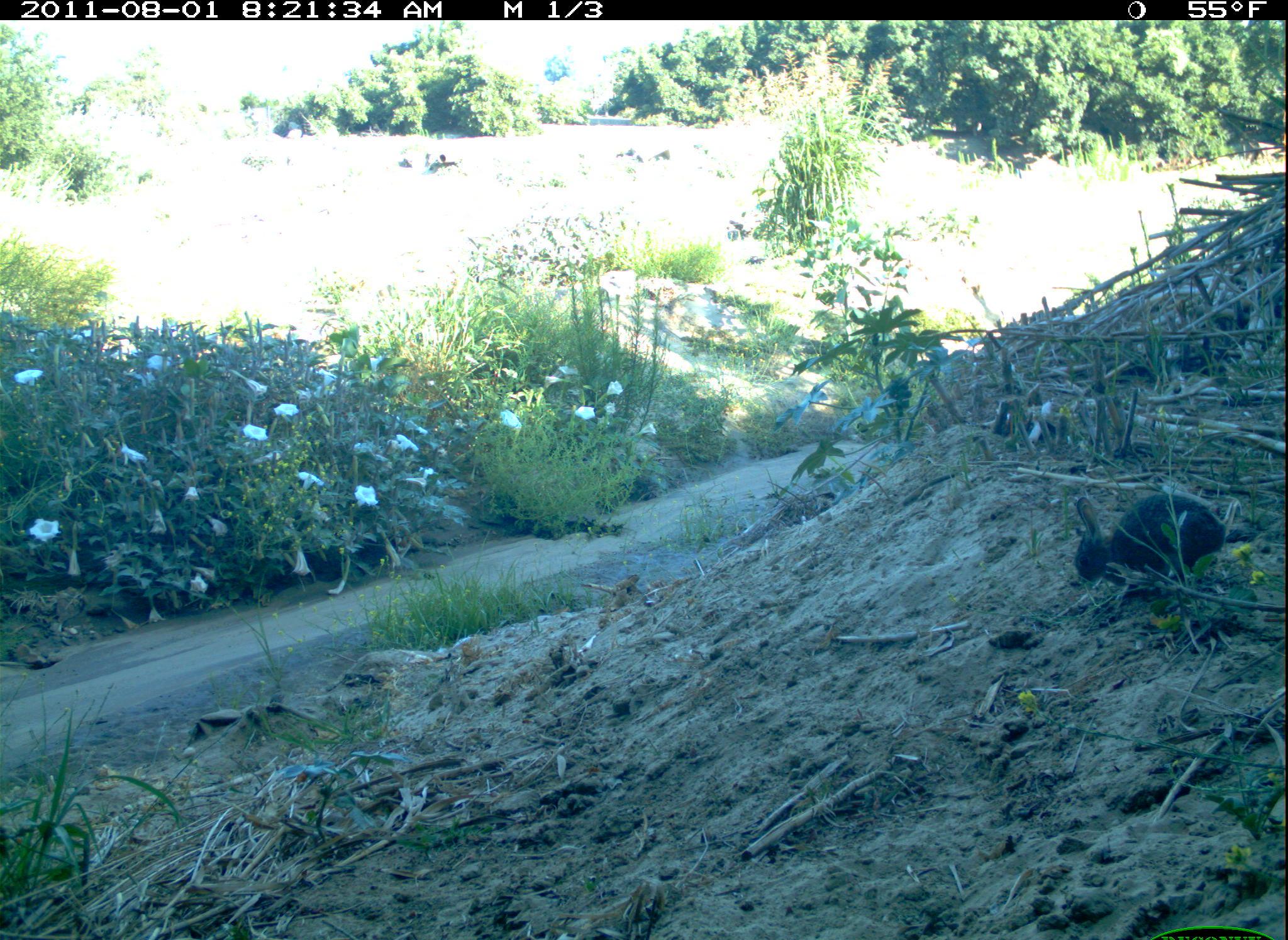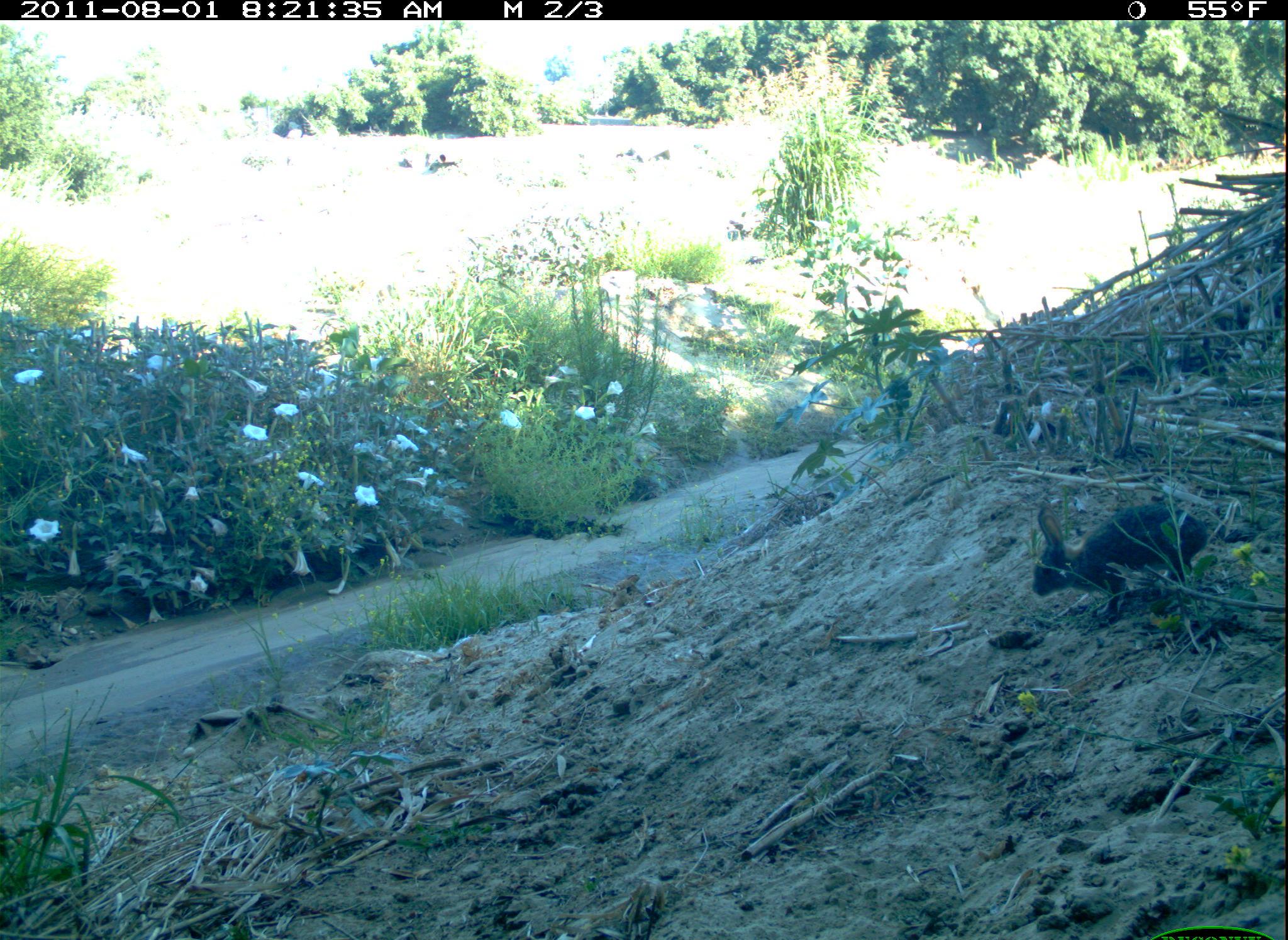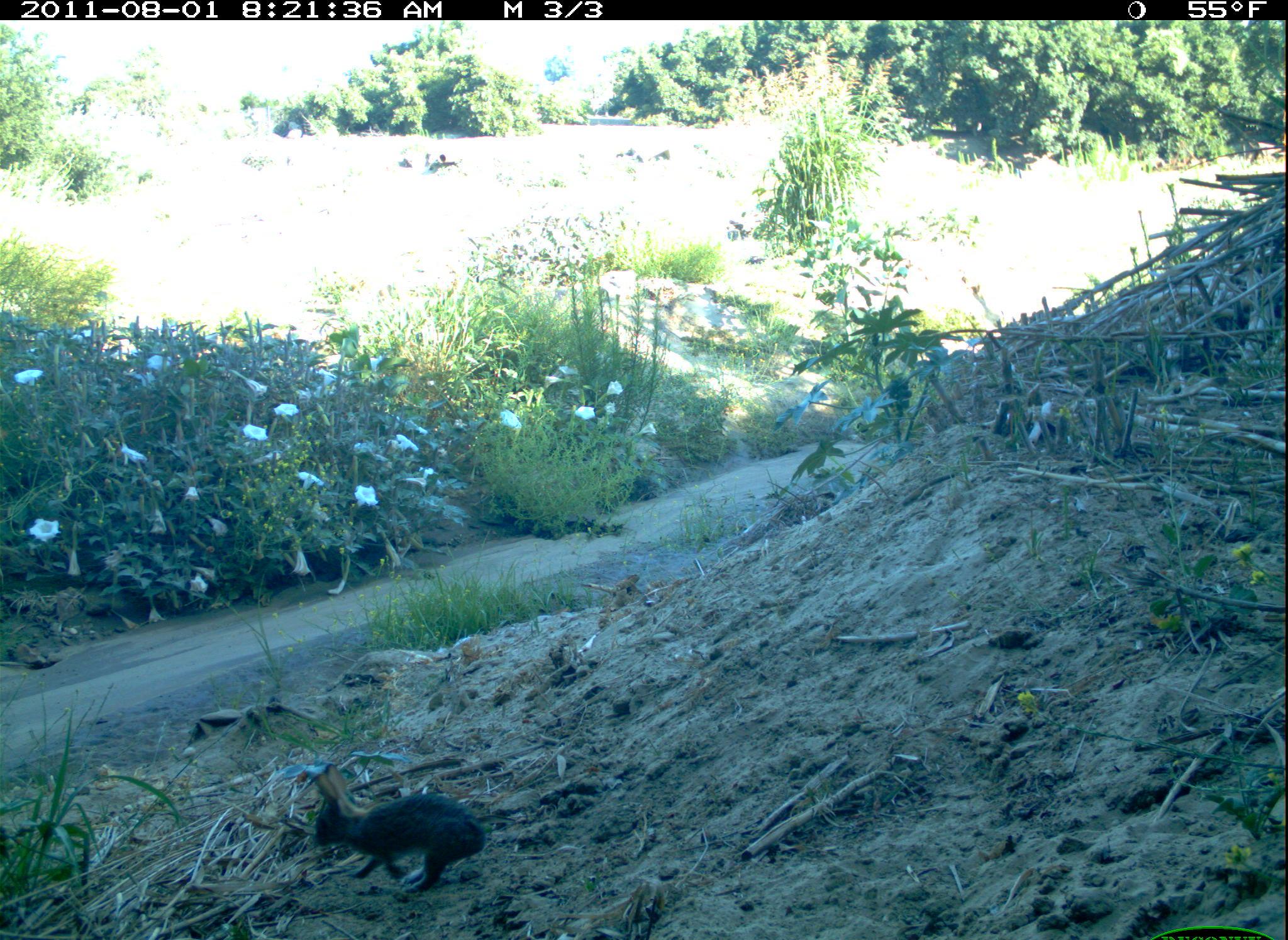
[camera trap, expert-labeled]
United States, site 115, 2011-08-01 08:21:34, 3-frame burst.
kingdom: Animalia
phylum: Chordata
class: Mammalia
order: Lagomorpha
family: Leporidae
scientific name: Leporidae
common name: rabbits and hares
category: rabbit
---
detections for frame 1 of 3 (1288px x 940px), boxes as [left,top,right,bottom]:
rabbit: [1071,490,1228,589]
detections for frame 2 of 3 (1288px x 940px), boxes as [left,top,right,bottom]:
rabbit: [1029,500,1216,627]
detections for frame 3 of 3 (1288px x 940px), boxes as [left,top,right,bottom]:
rabbit: [291,762,489,904]